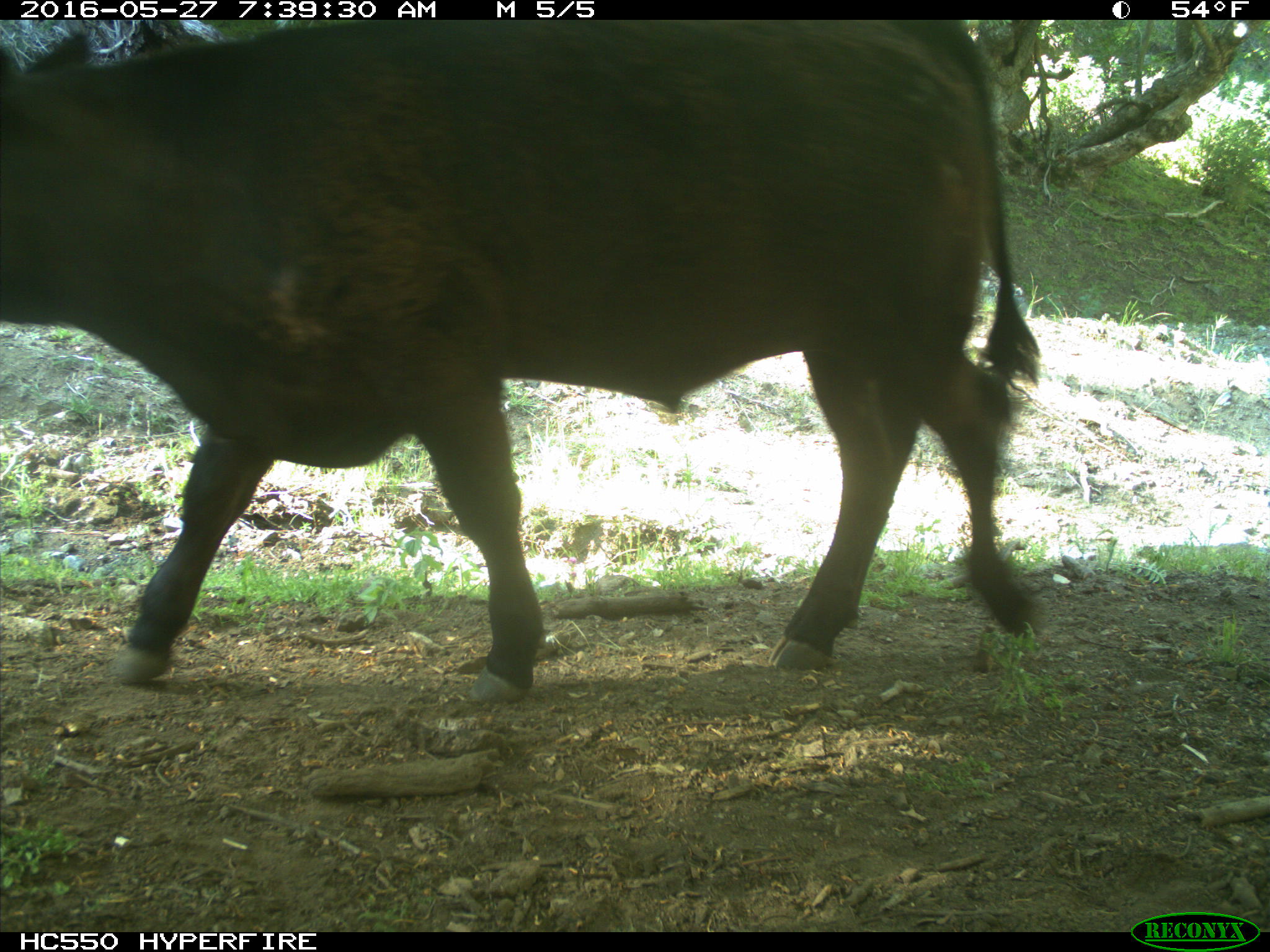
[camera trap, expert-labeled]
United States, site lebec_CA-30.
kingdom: Animalia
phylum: Chordata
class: Mammalia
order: Artiodactyla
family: Bovidae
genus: Bos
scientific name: Bos taurus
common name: domestic cow